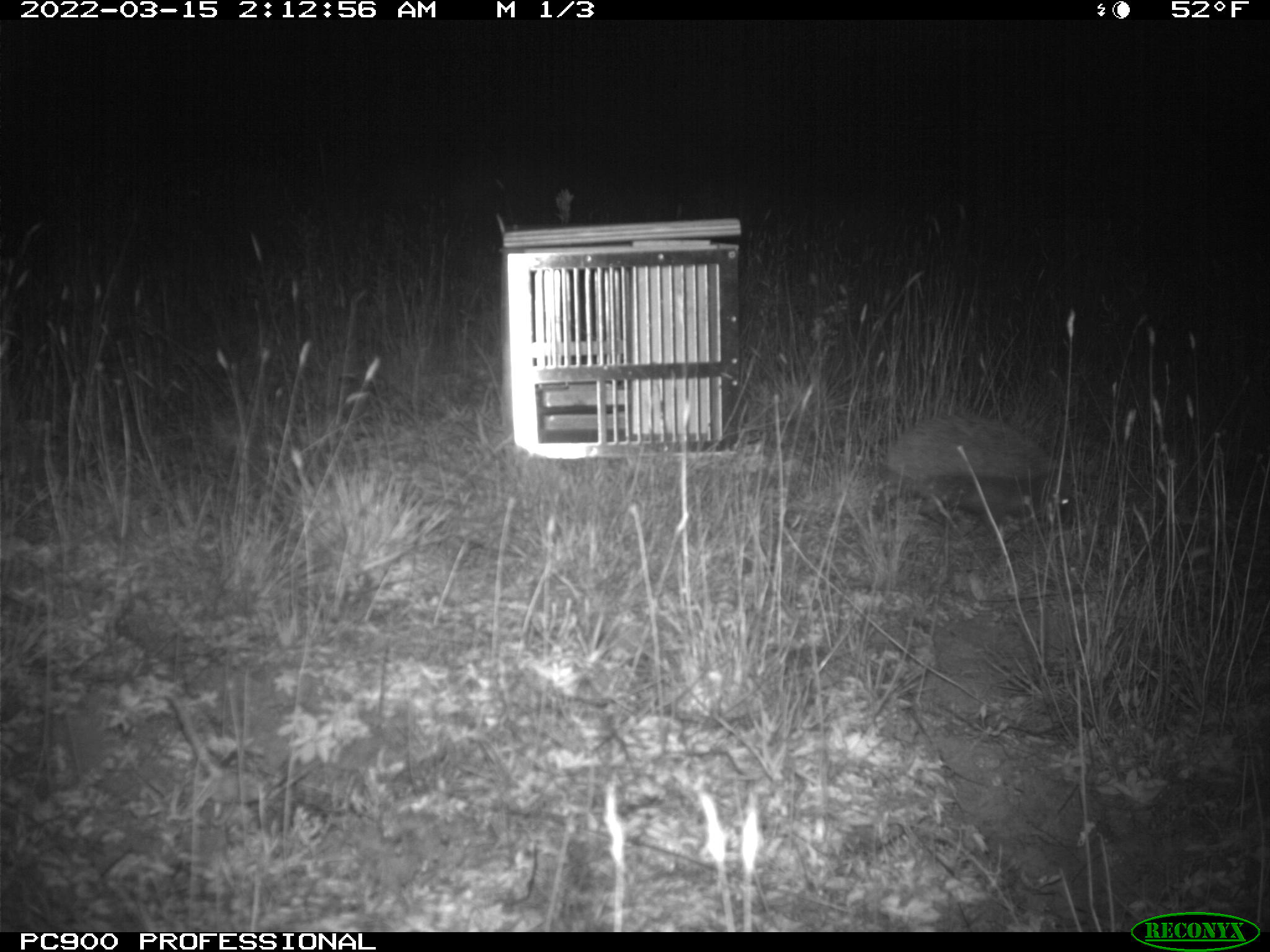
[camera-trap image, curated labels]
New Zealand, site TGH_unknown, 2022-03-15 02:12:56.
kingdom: Animalia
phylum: Chordata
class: Mammalia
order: Eulipotyphla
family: Erinaceidae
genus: Erinaceus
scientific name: Erinaceus europaeus europaeus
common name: european hedgehog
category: hedgehog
Hedgehog (european hedgehog) (Erinaceus europaeus europaeus).